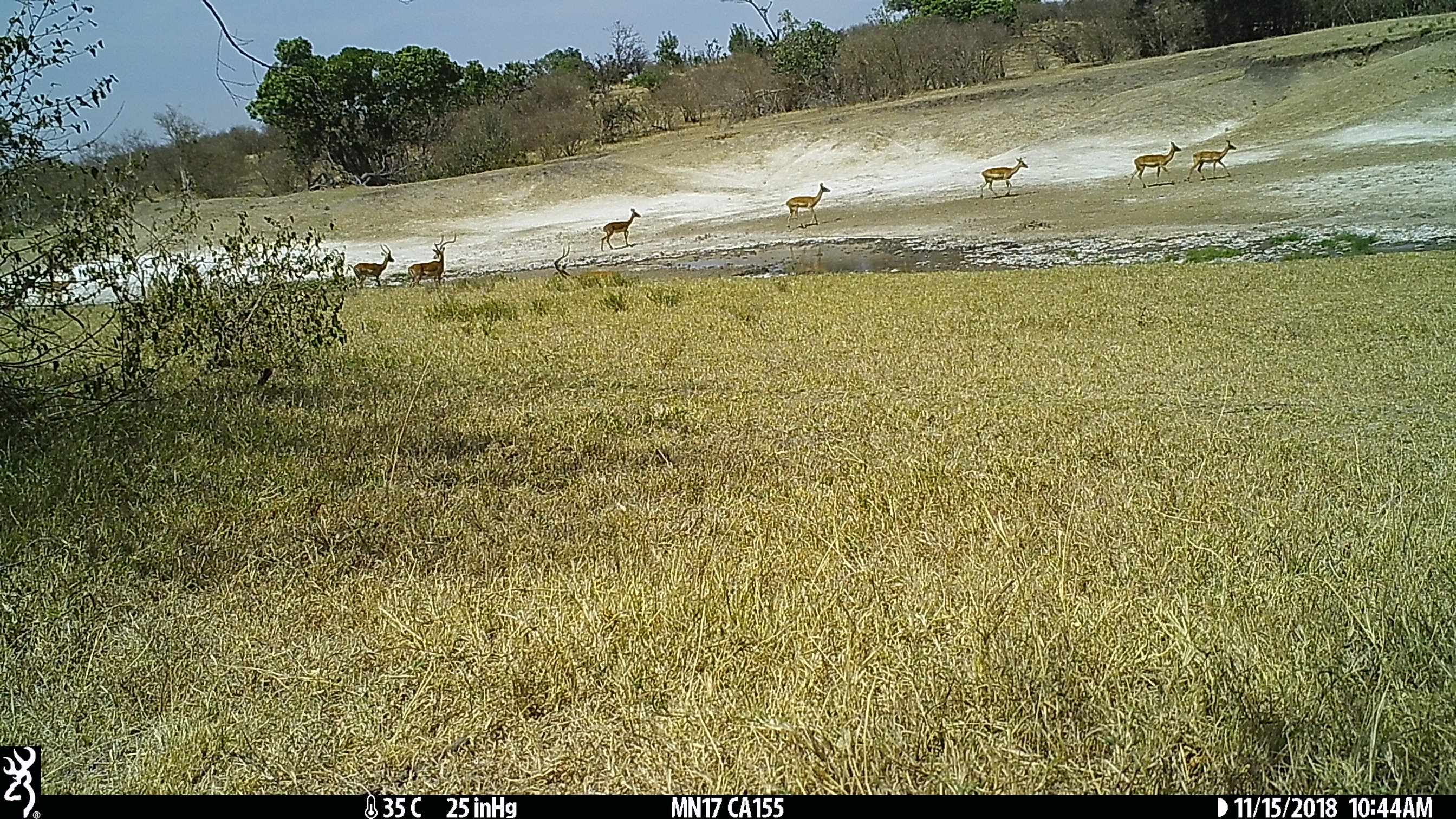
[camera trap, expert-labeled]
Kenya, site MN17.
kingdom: Animalia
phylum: Chordata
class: Mammalia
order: Artiodactyla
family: Bovidae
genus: Aepyceros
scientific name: Aepyceros melampus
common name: impala